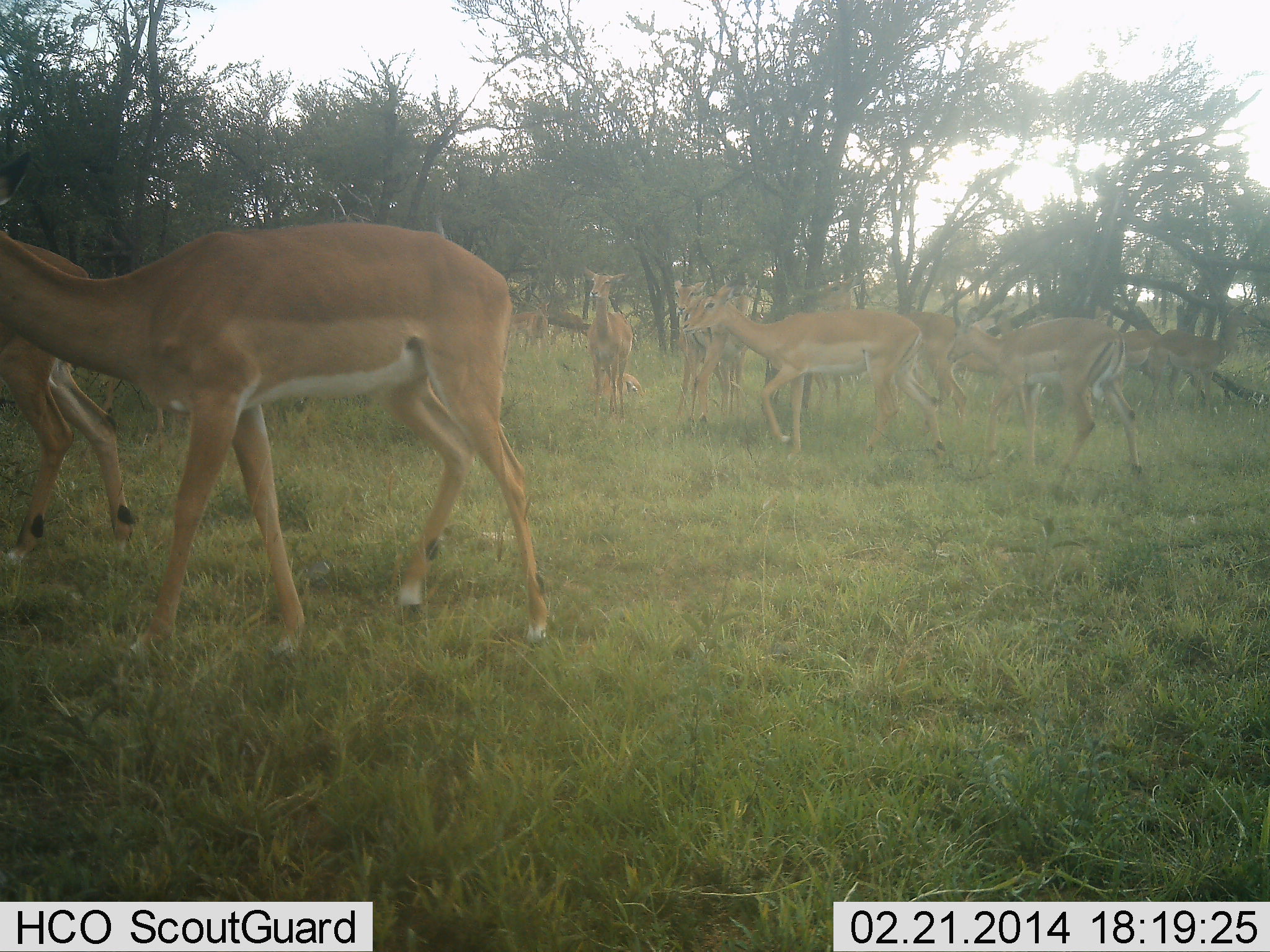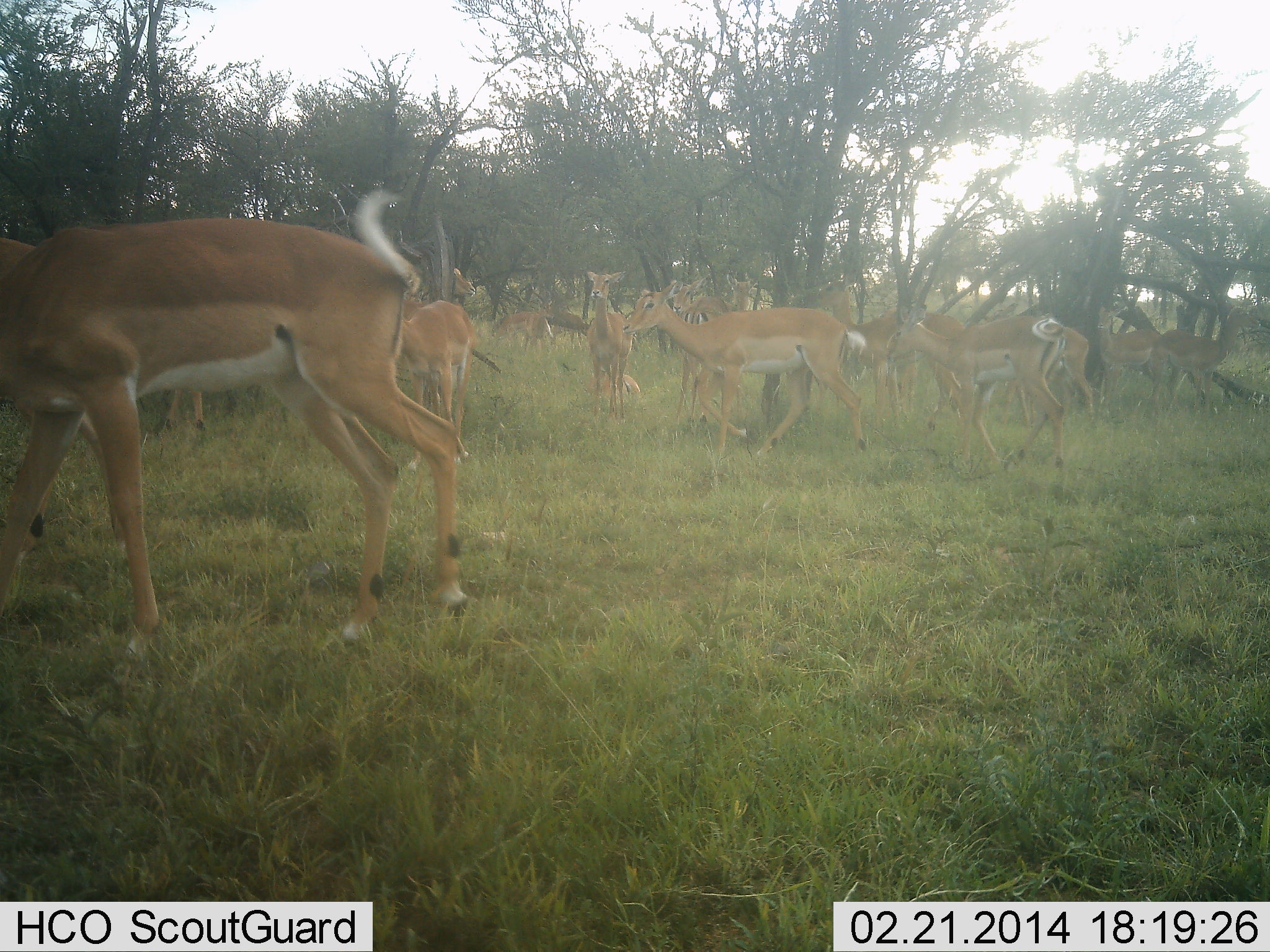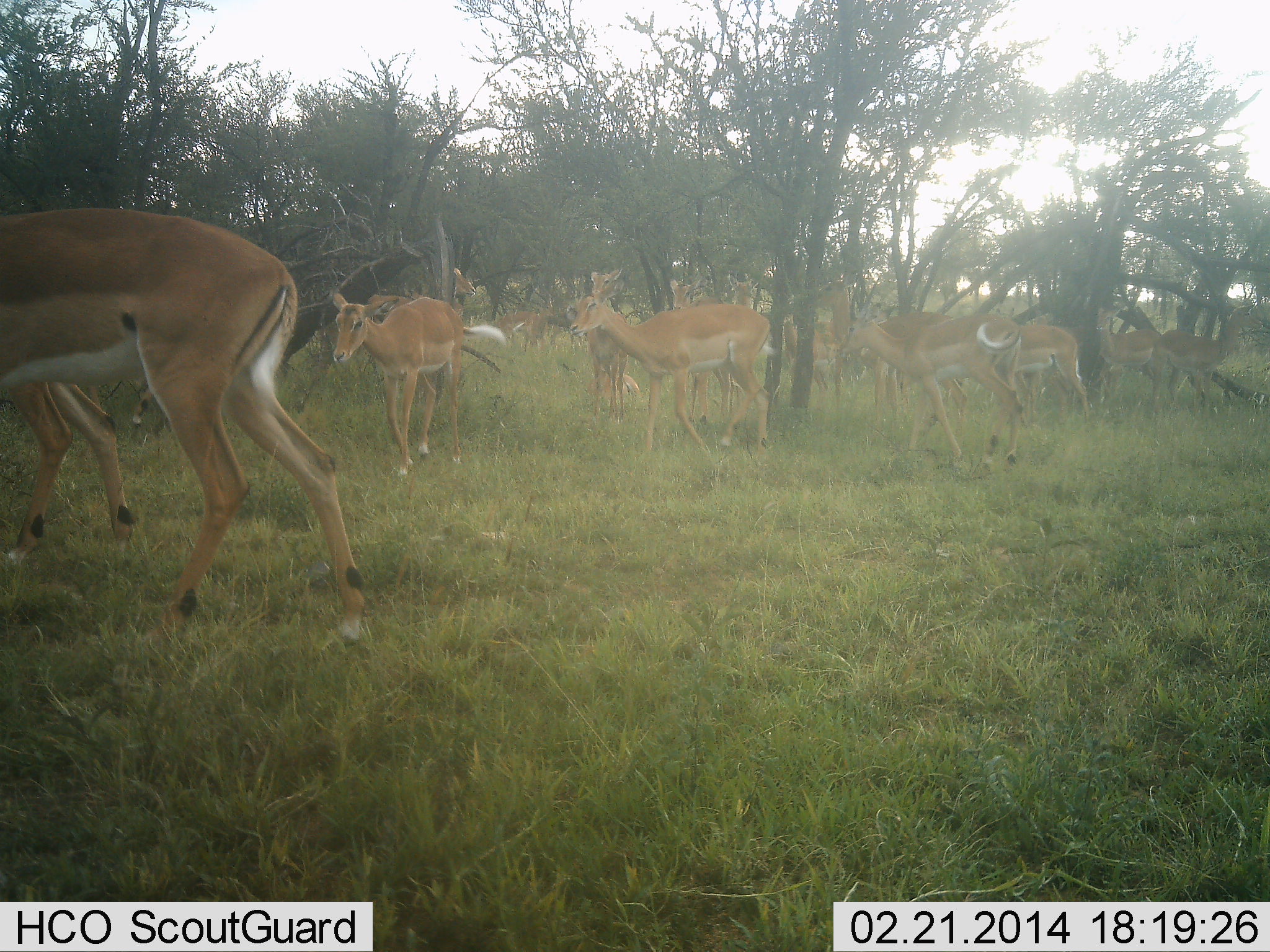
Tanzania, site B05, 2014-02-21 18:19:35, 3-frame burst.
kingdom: Animalia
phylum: Chordata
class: Mammalia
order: Artiodactyla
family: Bovidae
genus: Aepyceros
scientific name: Aepyceros melampus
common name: impala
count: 11-50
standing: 30%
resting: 10%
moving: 90%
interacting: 20%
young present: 10%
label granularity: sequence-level